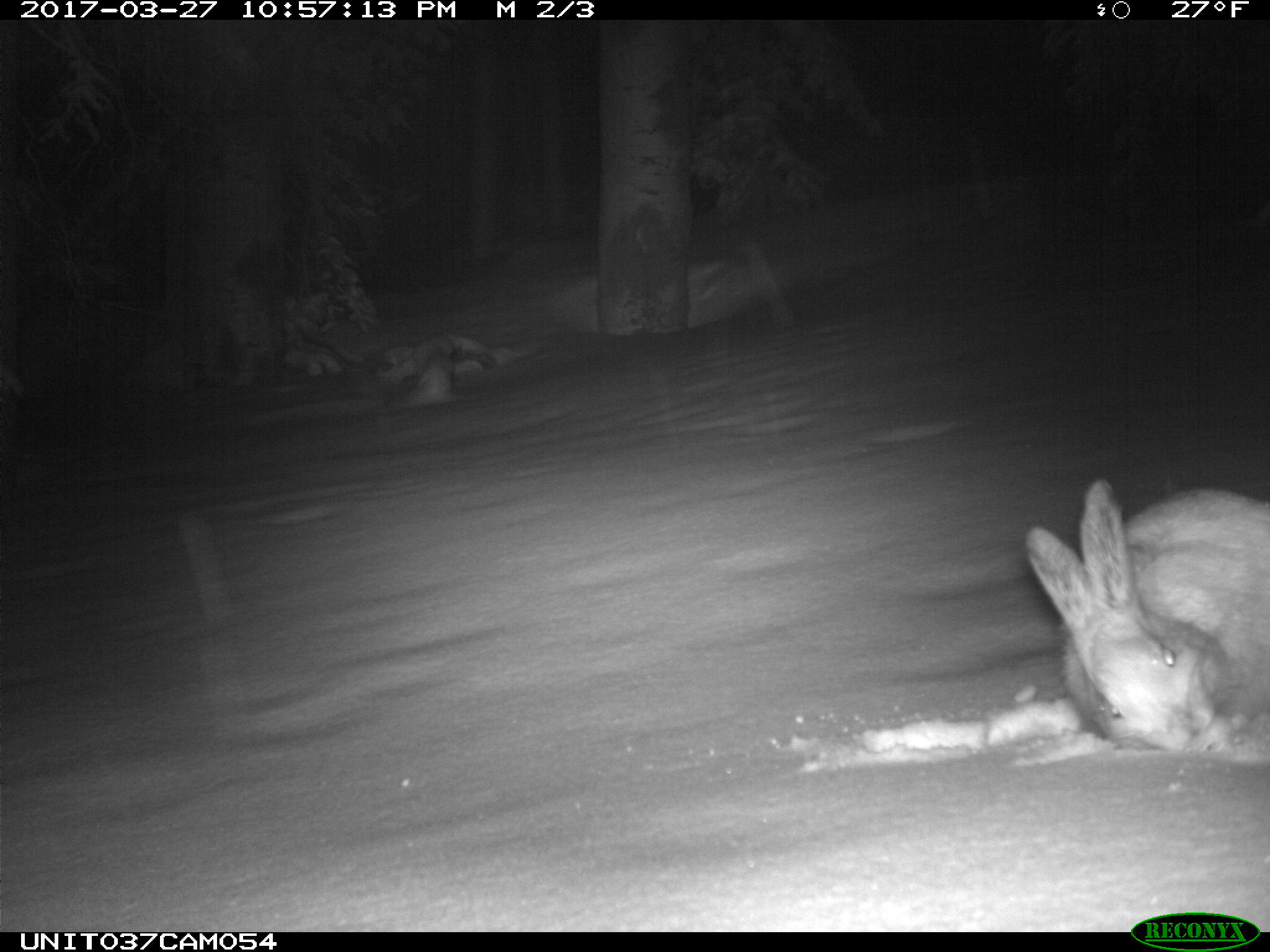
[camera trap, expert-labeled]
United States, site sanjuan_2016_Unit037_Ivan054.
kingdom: Animalia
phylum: Chordata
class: Mammalia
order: Lagomorpha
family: Leporidae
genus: Lepus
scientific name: Lepus americanus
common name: snowshoe hare